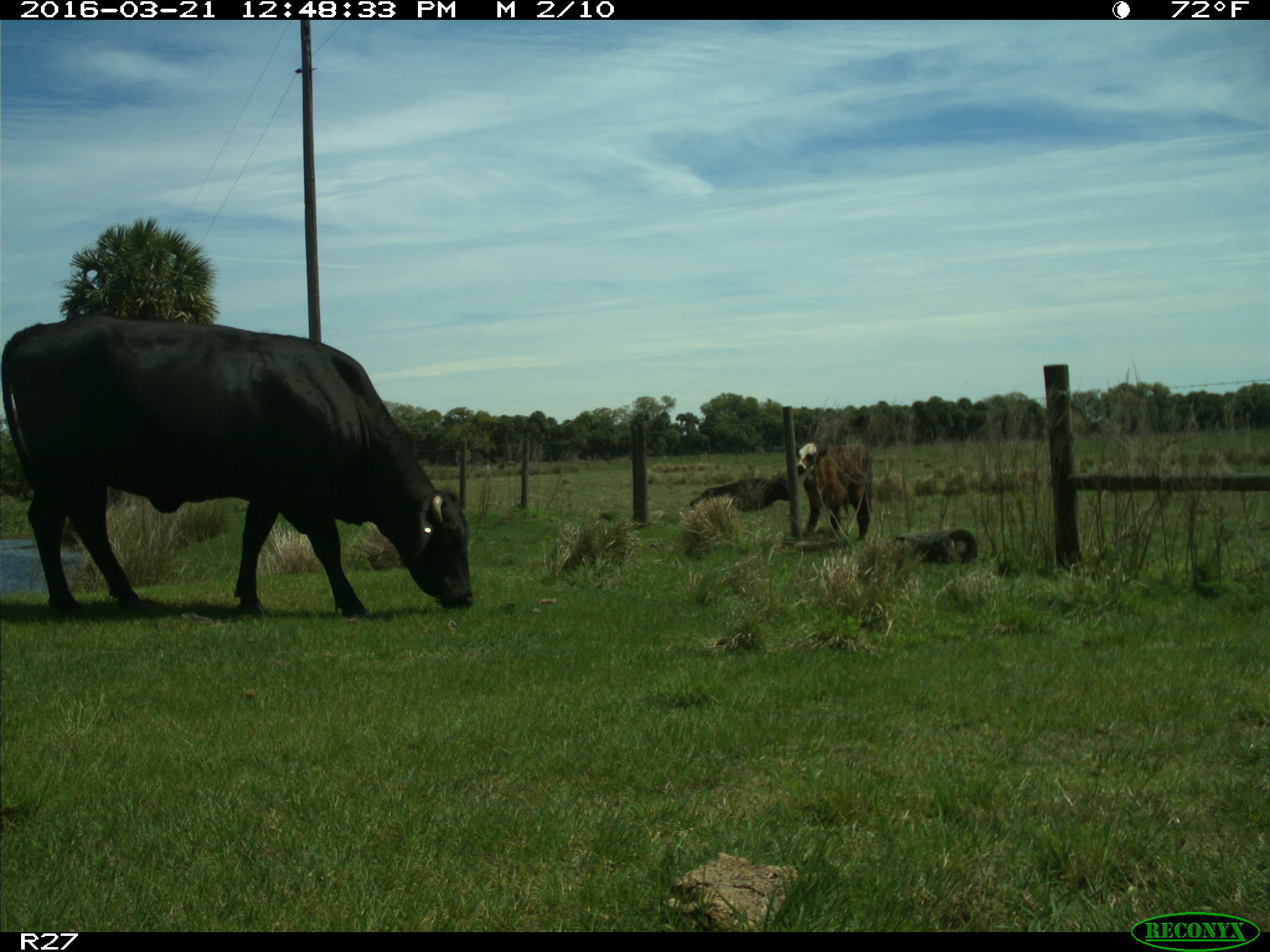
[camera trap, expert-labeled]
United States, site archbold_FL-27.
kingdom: Animalia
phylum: Chordata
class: Mammalia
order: Artiodactyla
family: Bovidae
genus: Bos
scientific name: Bos taurus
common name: domestic cow